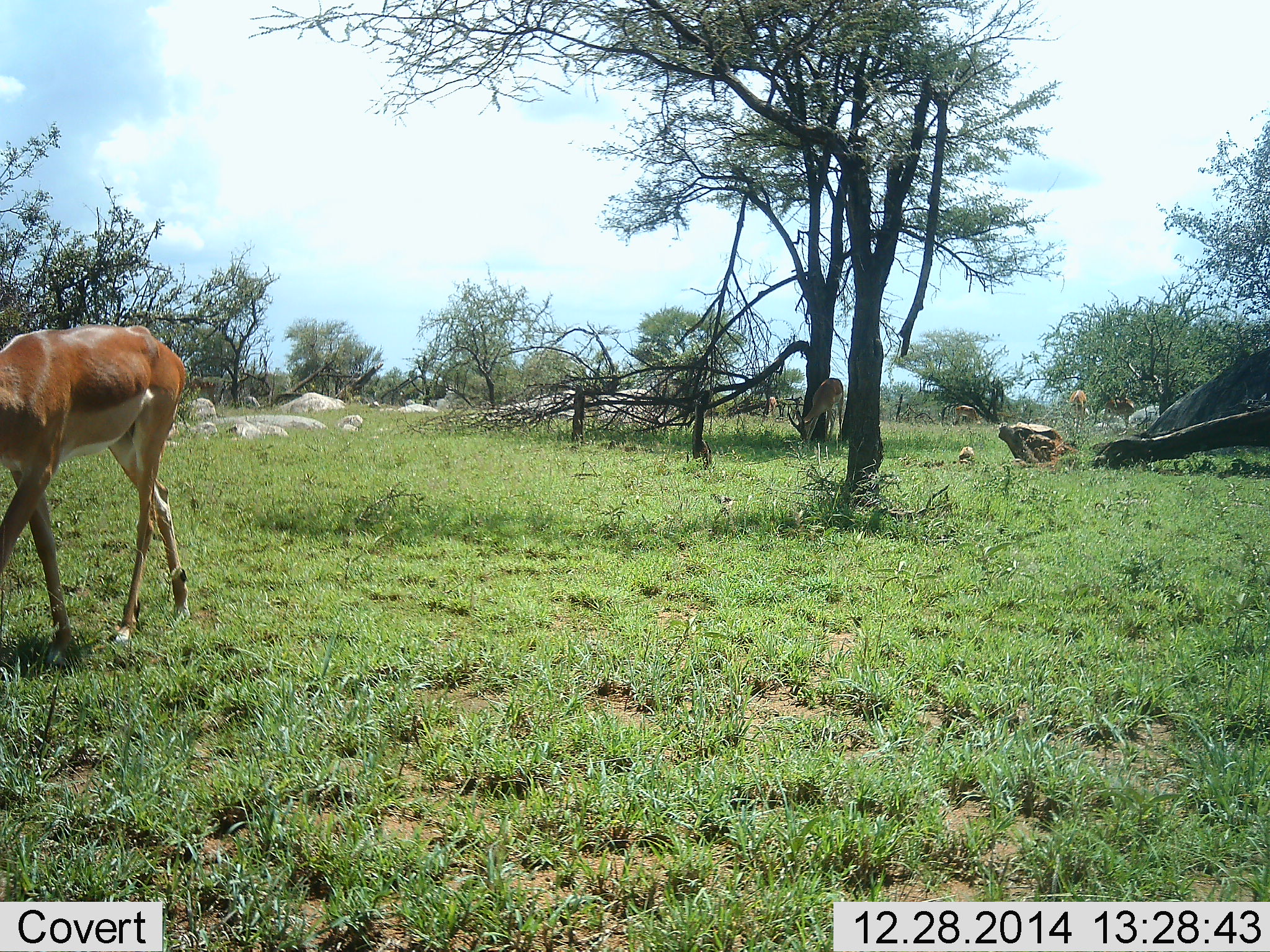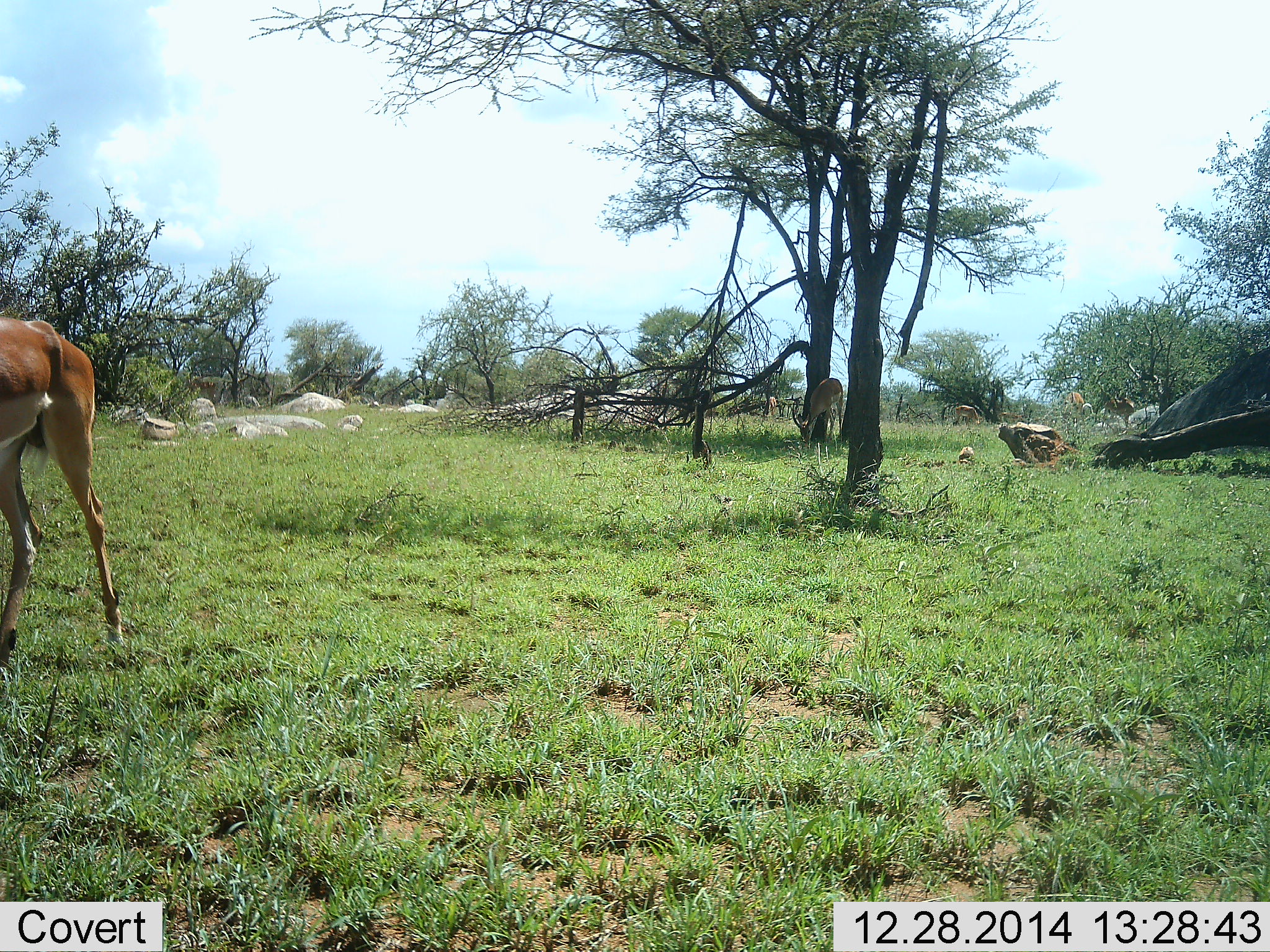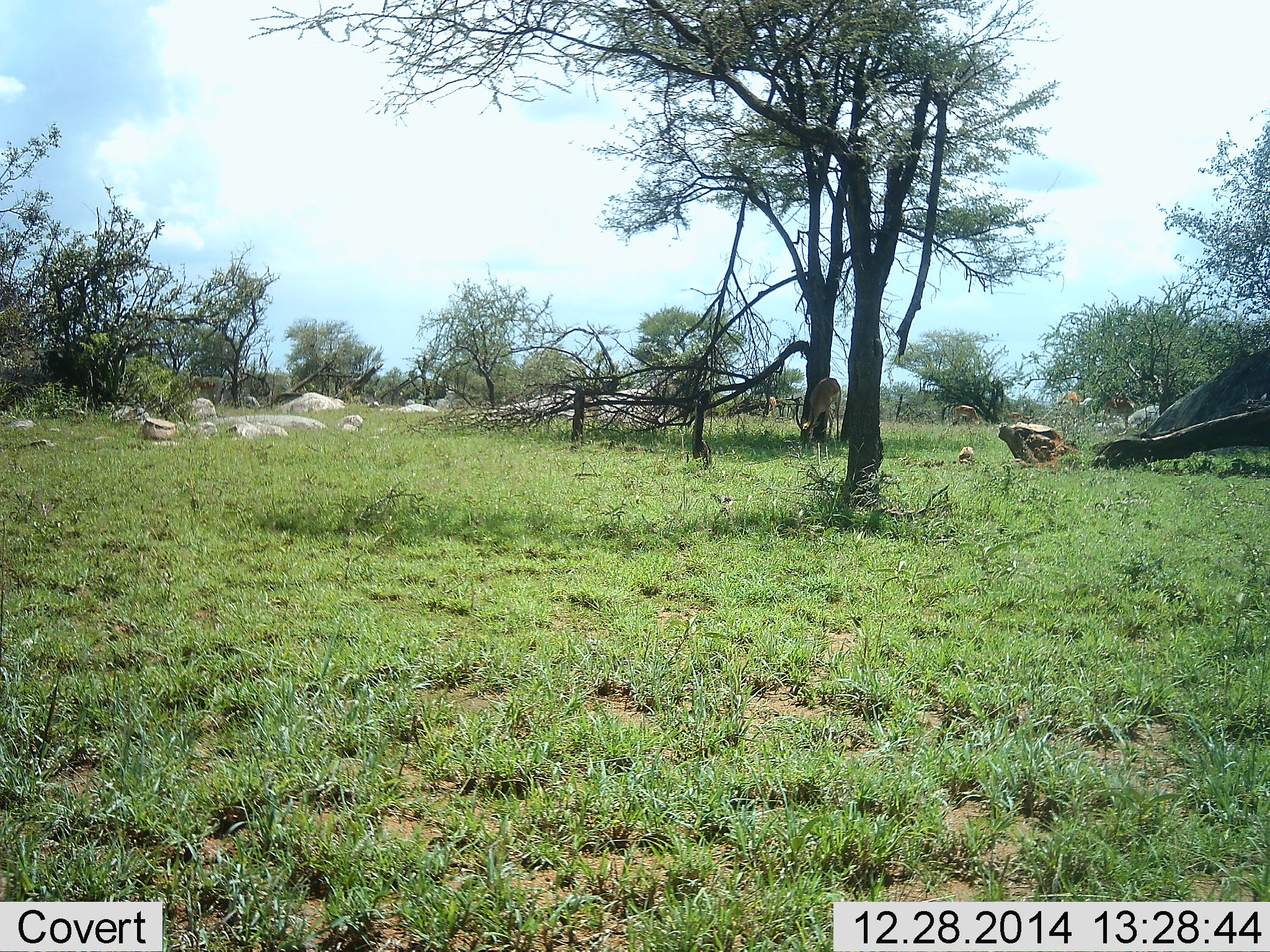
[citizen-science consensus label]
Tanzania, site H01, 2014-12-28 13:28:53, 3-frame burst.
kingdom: Animalia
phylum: Chordata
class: Mammalia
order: Artiodactyla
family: Bovidae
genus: Aepyceros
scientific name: Aepyceros melampus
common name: impala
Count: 5.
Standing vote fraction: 36%.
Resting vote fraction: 0%.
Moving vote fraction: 64%.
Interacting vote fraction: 0%.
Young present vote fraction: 9%.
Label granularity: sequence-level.